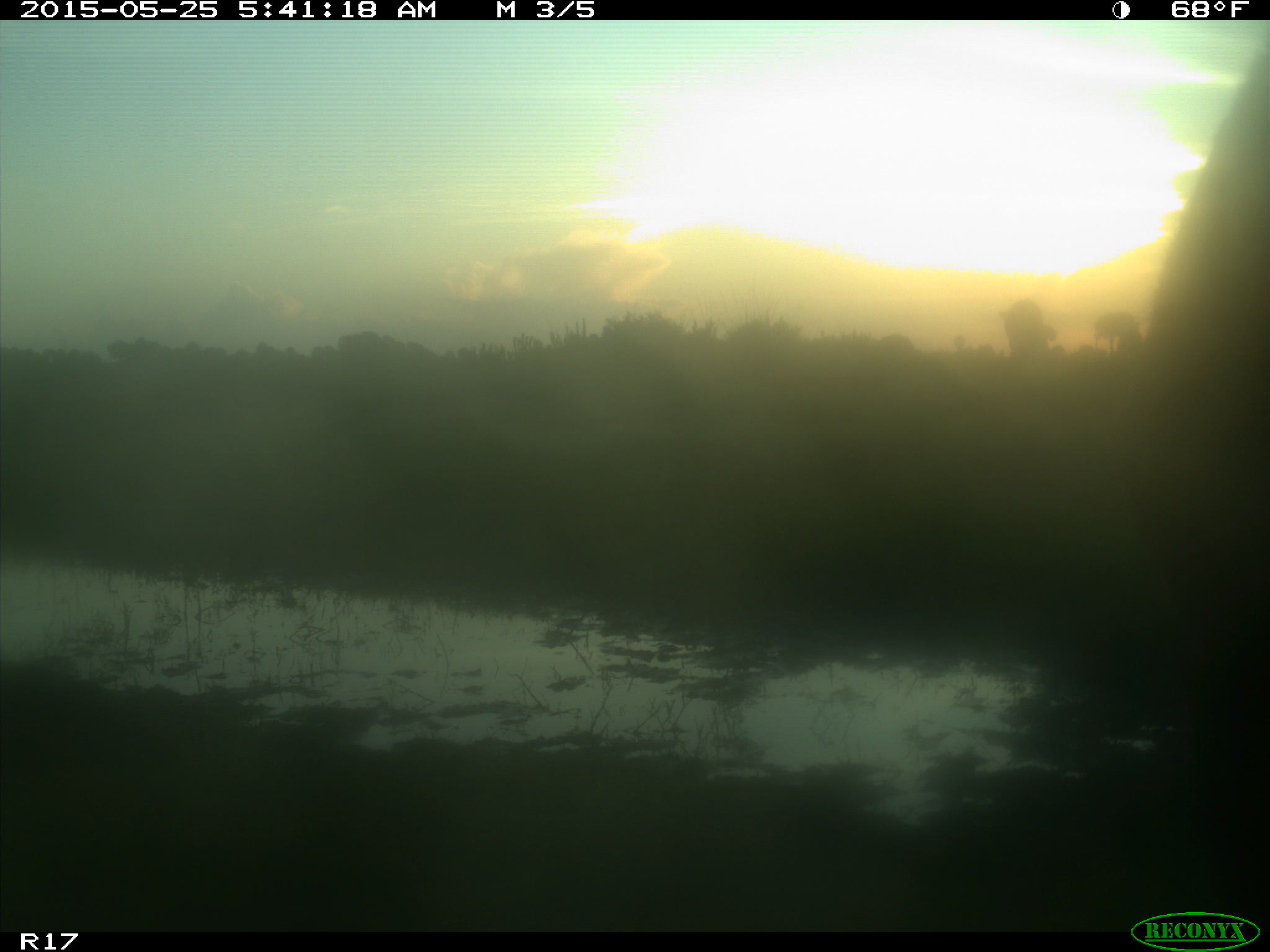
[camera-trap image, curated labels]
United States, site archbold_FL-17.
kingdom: Animalia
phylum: Chordata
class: Mammalia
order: Artiodactyla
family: Bovidae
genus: Bos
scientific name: Bos taurus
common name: domestic cow